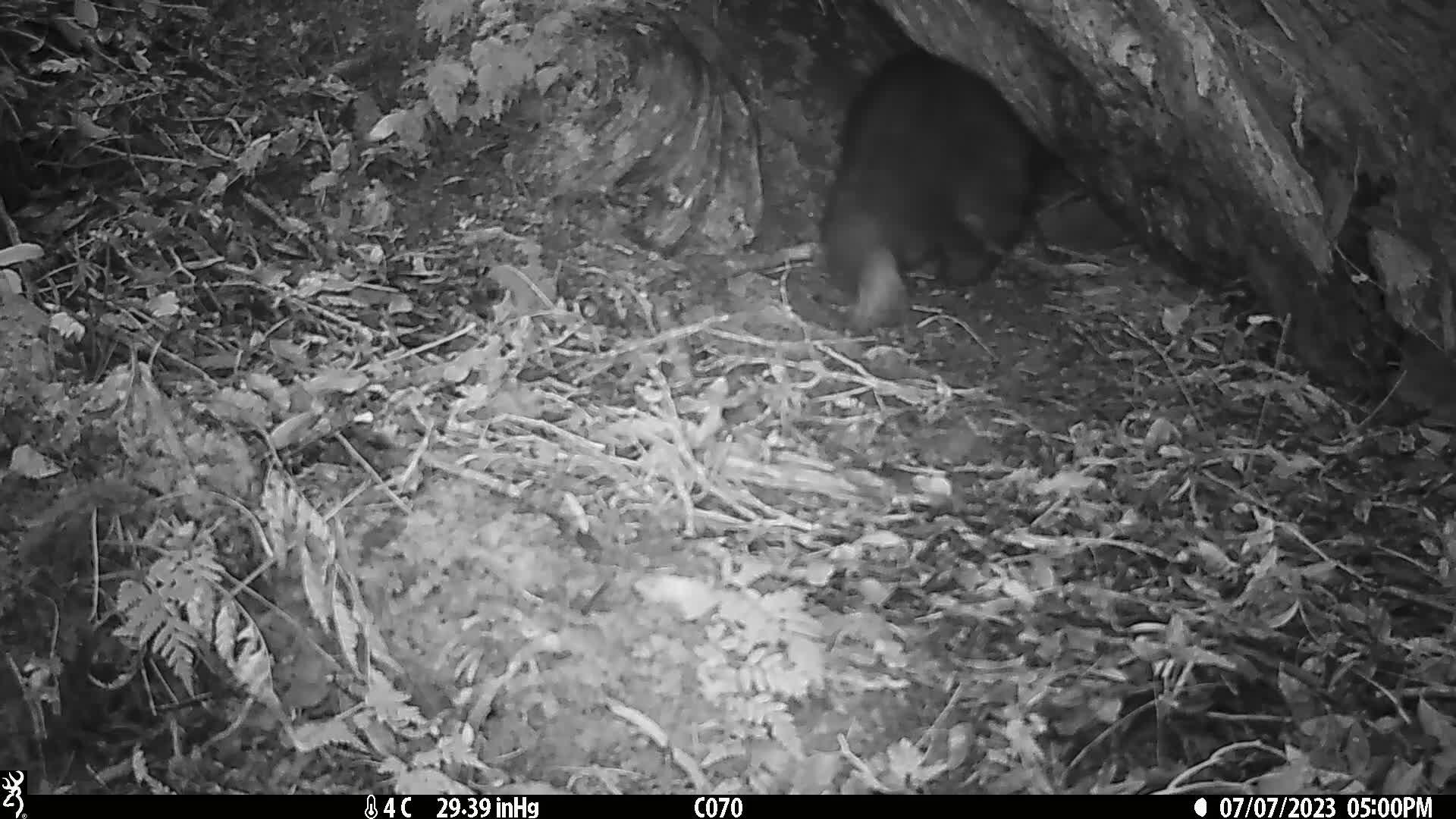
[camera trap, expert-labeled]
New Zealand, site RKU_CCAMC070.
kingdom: Animalia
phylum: Chordata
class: Mammalia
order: Diprotodontia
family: Phalangeridae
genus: Trichosurus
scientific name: Trichosurus vulpecula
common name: common brushtail possum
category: possum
Possum (common brushtail possum) (Trichosurus vulpecula).